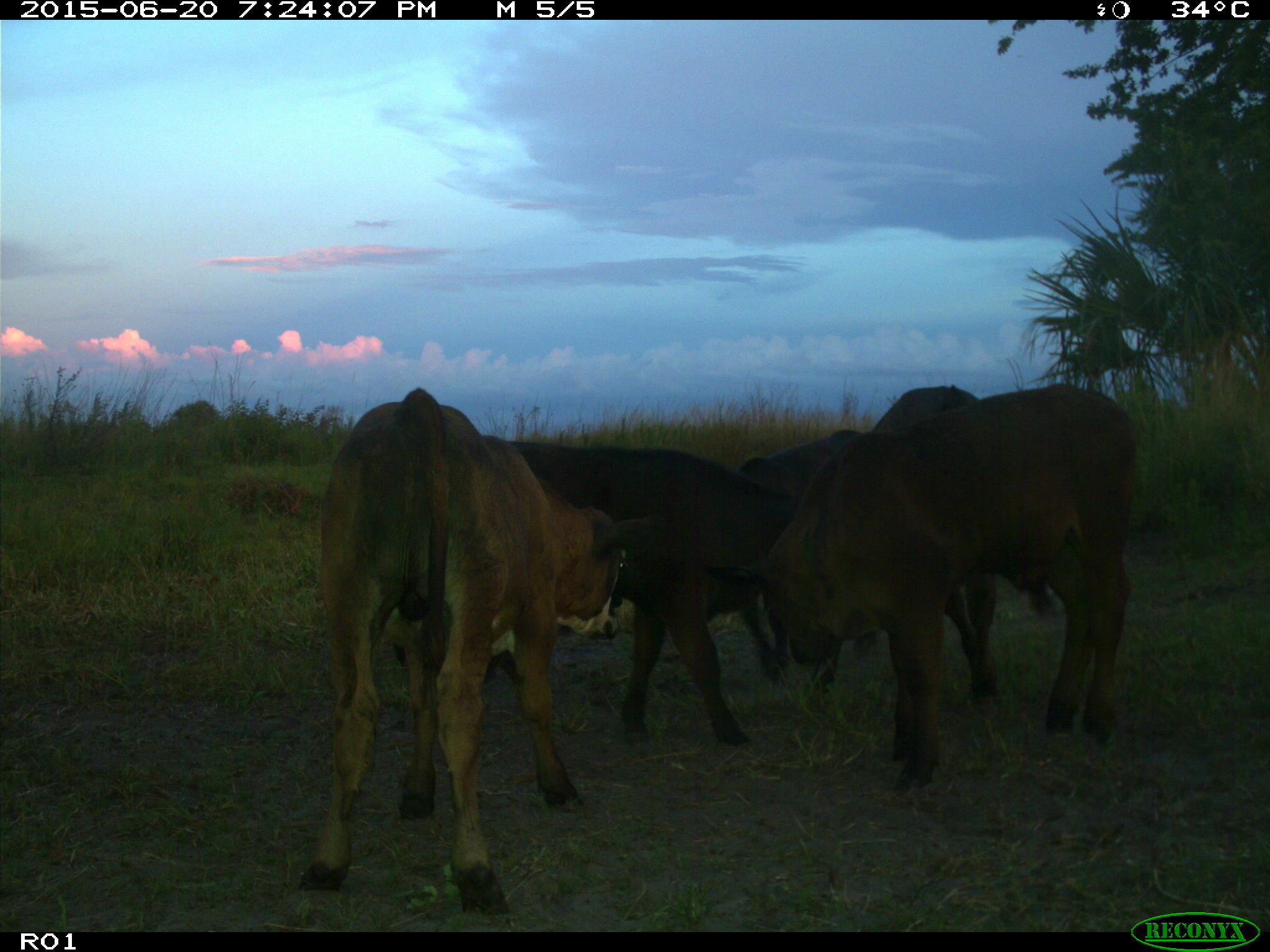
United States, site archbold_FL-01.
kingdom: Animalia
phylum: Chordata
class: Mammalia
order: Artiodactyla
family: Bovidae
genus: Bos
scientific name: Bos taurus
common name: domestic cow